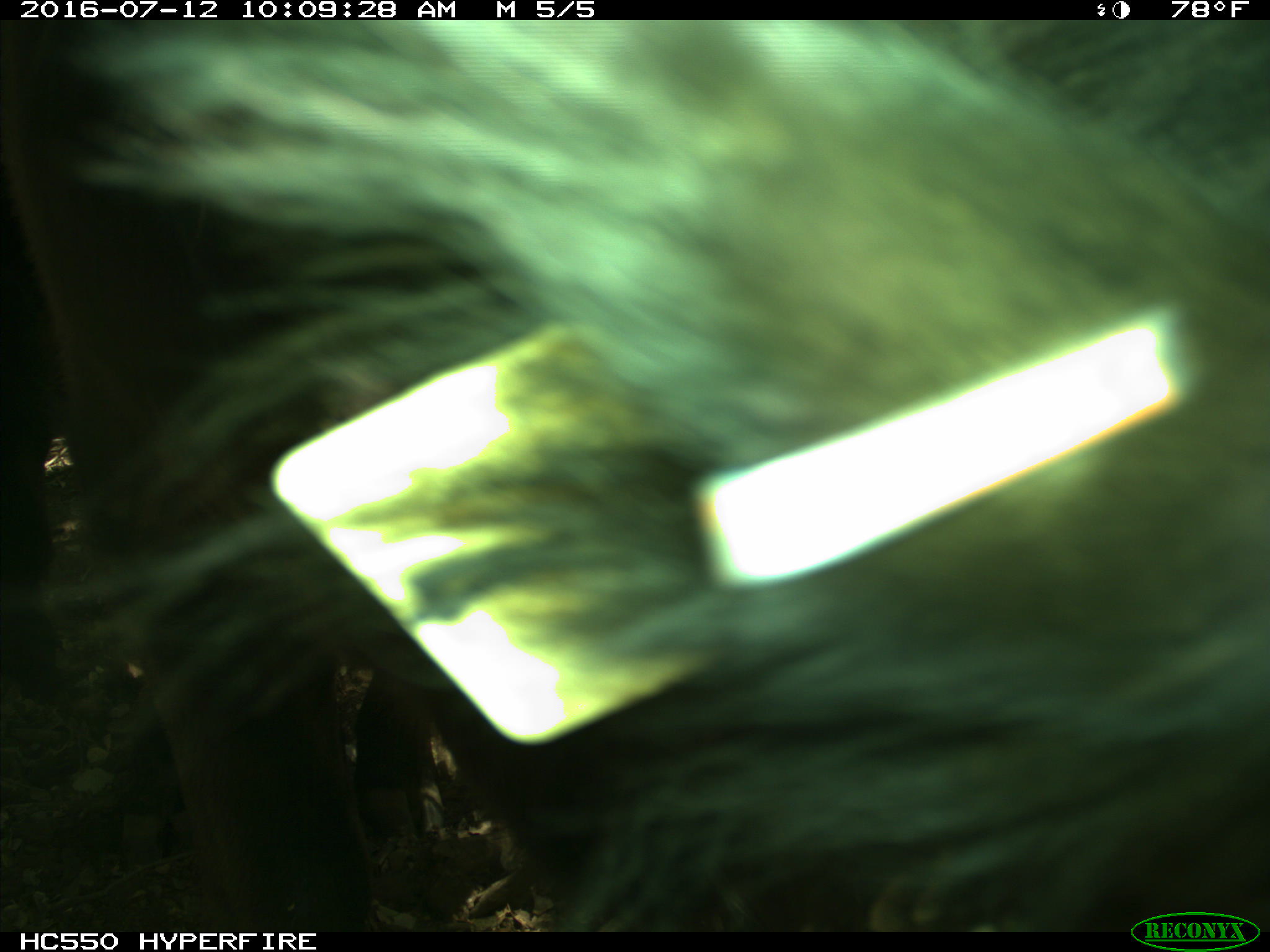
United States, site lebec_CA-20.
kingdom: Animalia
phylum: Chordata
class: Mammalia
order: Artiodactyla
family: Bovidae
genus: Bos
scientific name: Bos taurus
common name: domestic cow